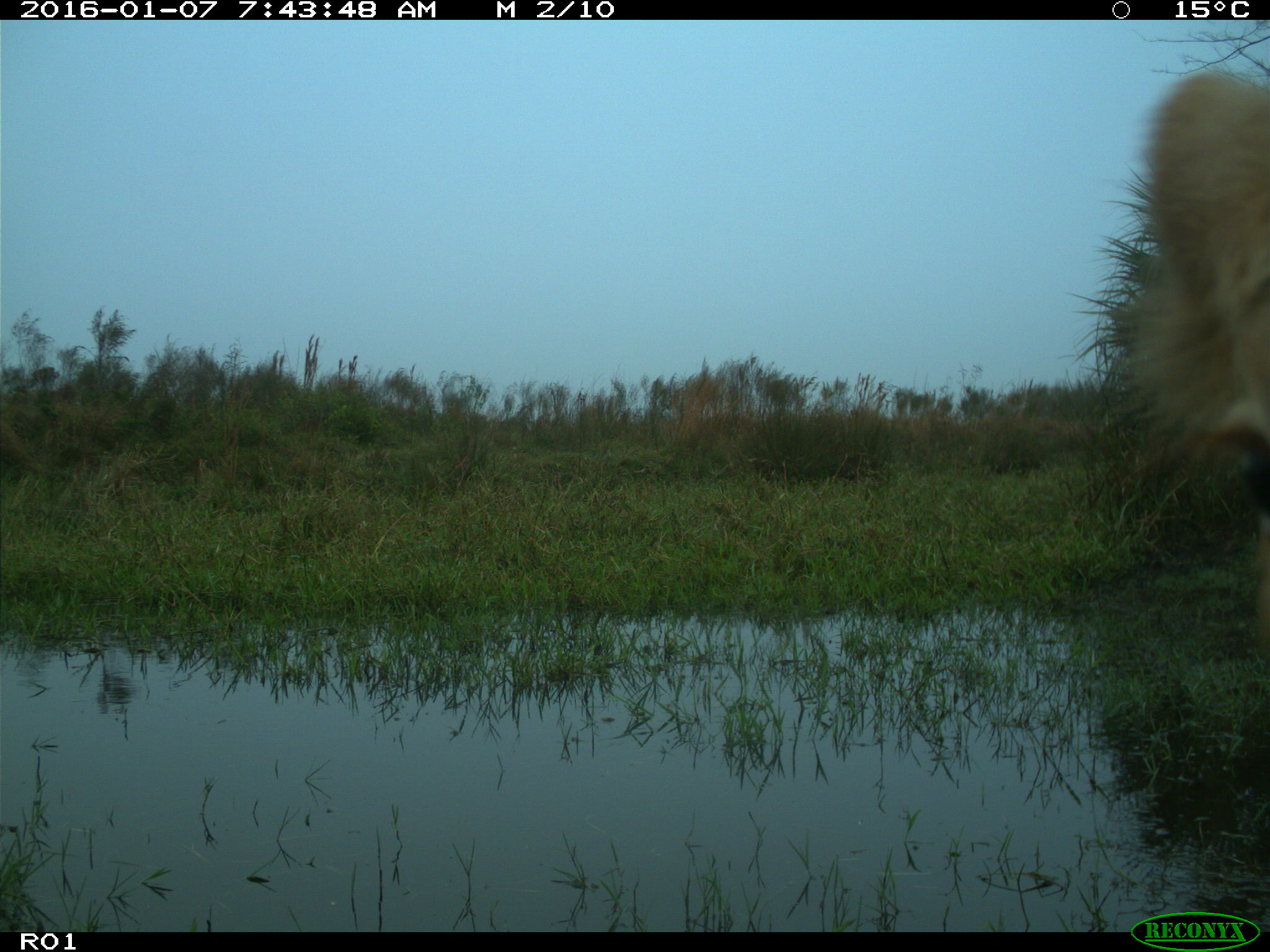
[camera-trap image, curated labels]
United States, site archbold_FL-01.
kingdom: Animalia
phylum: Chordata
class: Mammalia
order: Artiodactyla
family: Bovidae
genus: Bos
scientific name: Bos taurus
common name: domestic cow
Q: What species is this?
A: Bos taurus (domestic cow).